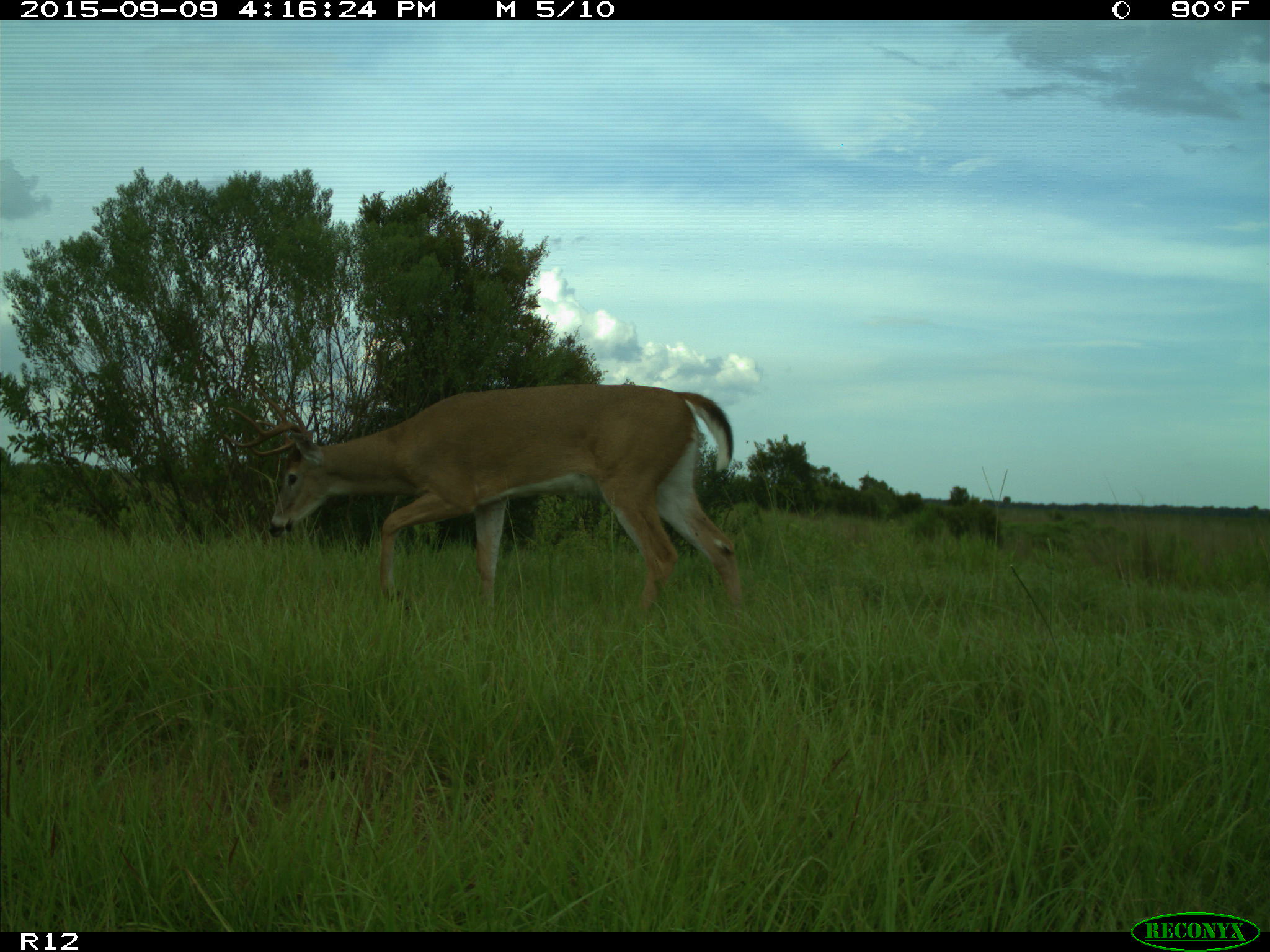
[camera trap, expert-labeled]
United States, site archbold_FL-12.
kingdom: Animalia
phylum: Chordata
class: Mammalia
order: Artiodactyla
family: Cervidae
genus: Odocoileus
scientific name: Odocoileus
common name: deer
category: unidentified deer